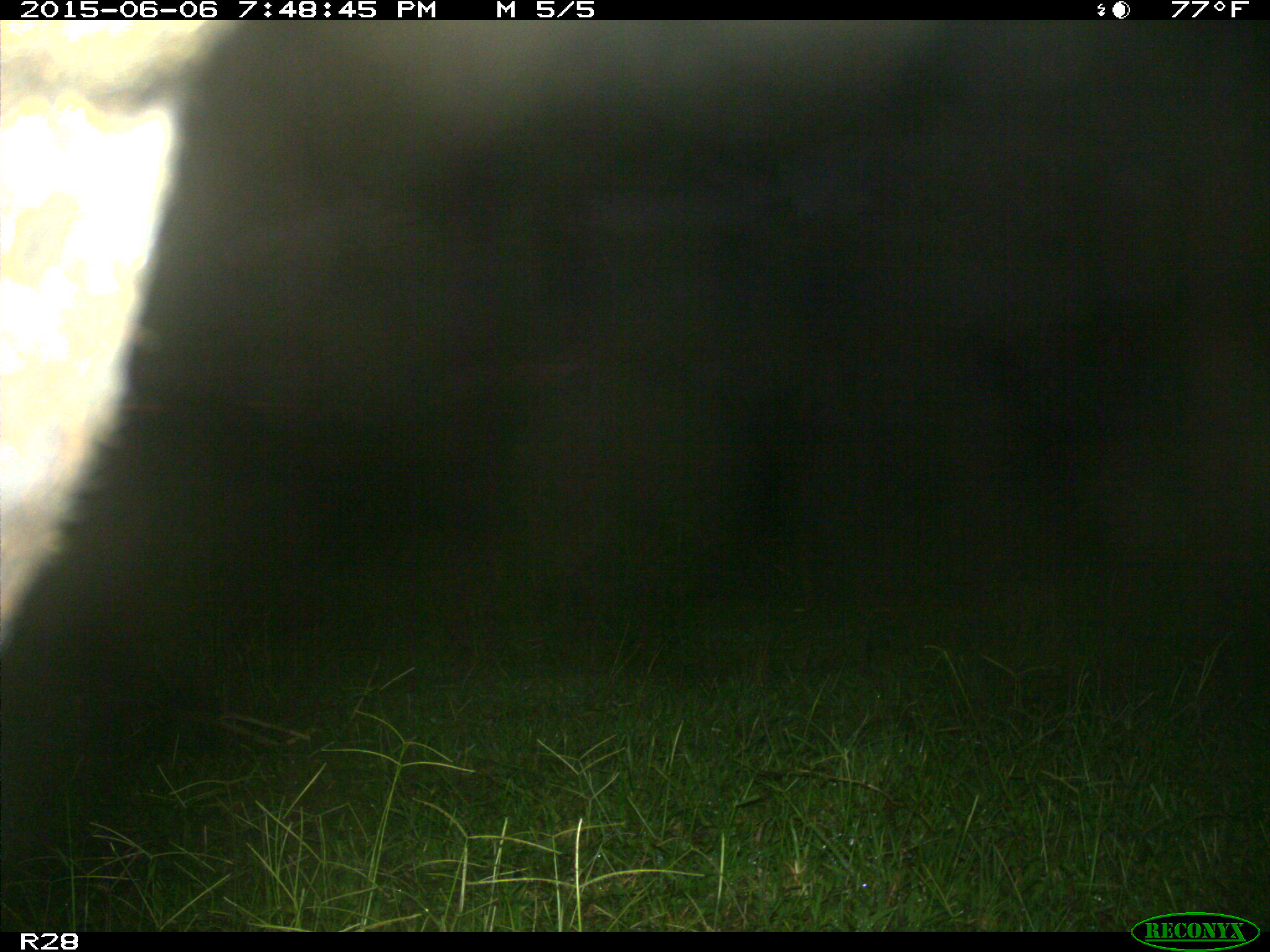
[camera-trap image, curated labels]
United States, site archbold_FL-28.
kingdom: Animalia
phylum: Chordata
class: Mammalia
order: Artiodactyla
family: Bovidae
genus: Bos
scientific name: Bos taurus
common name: domestic cow